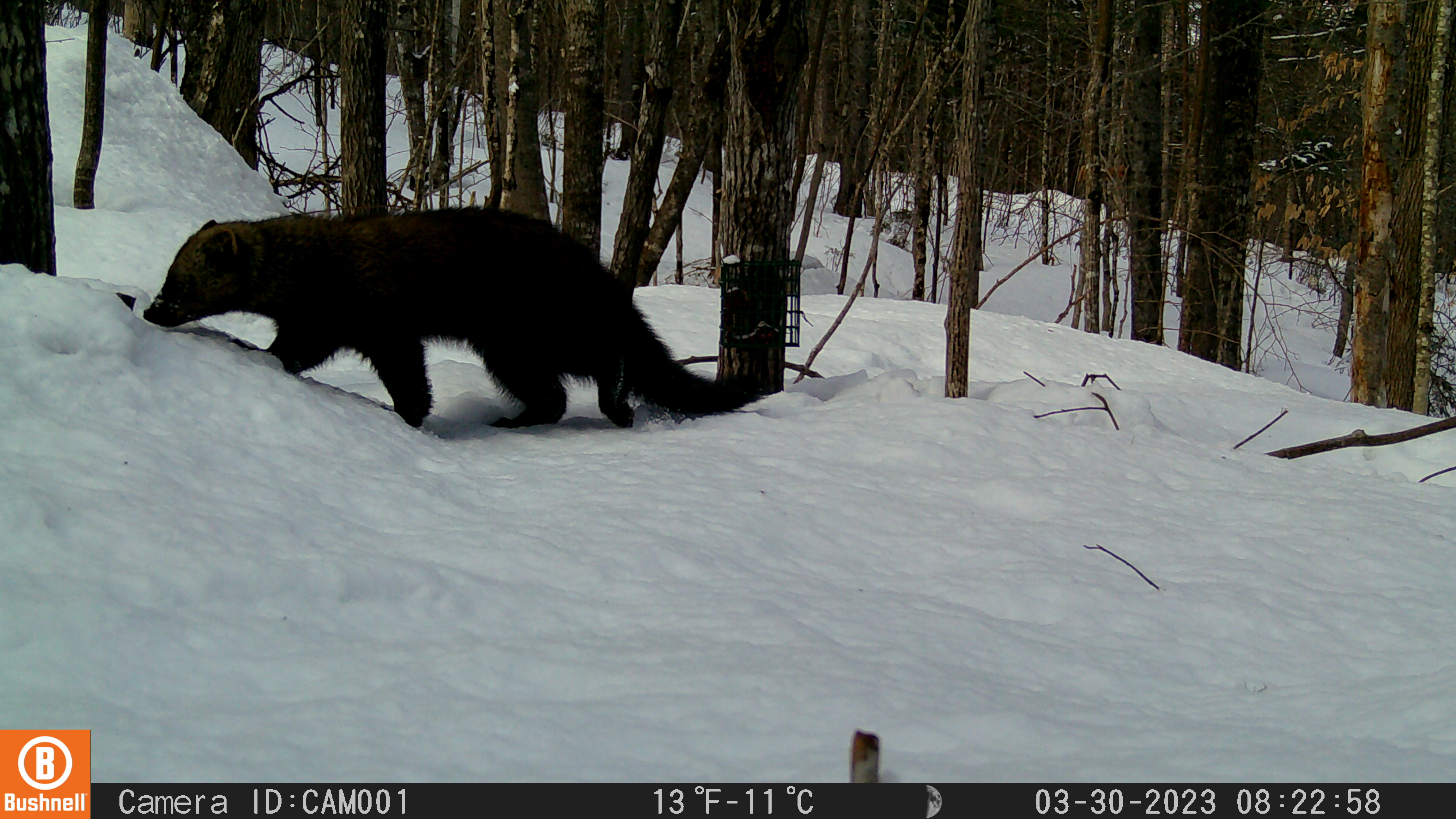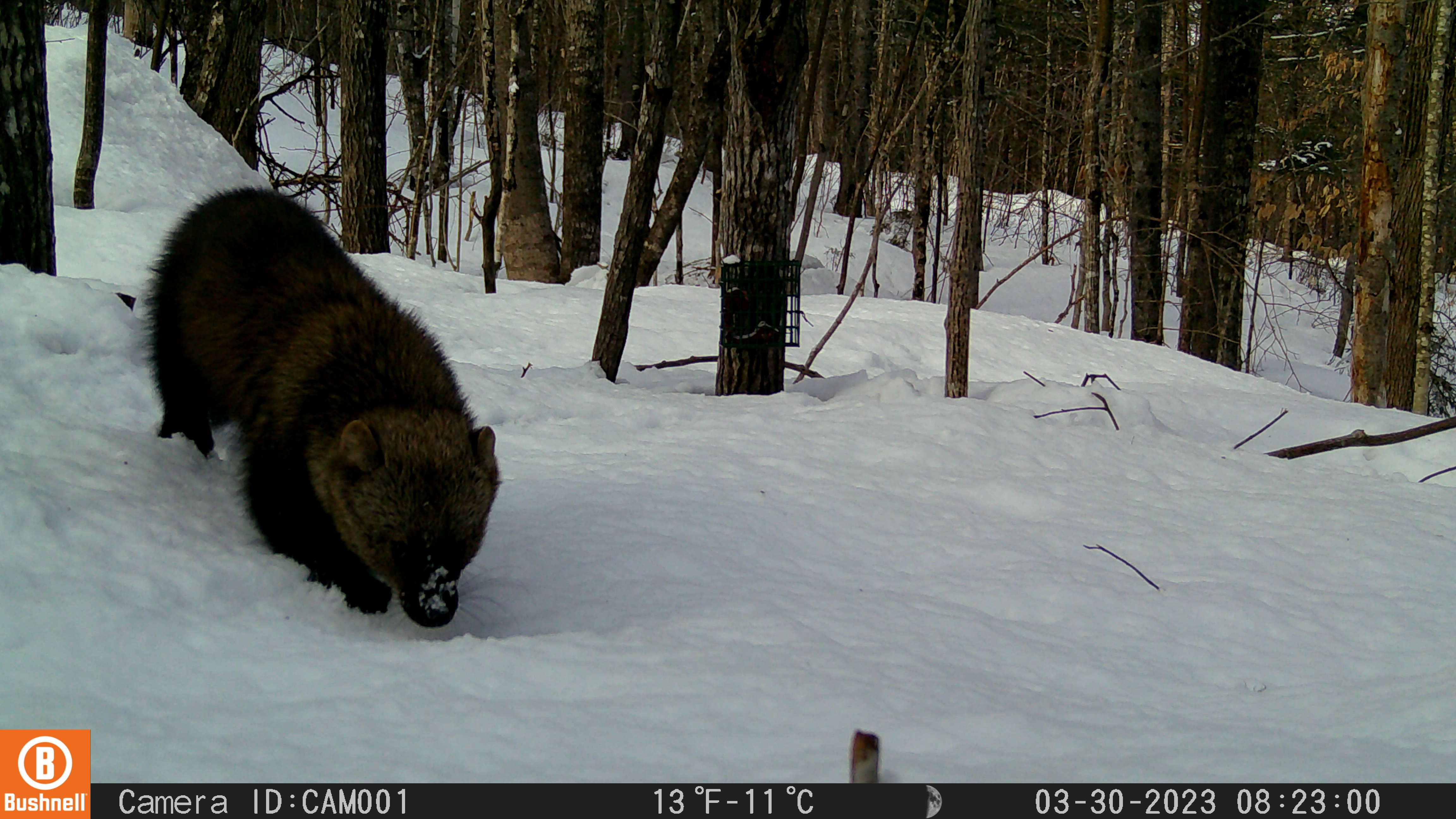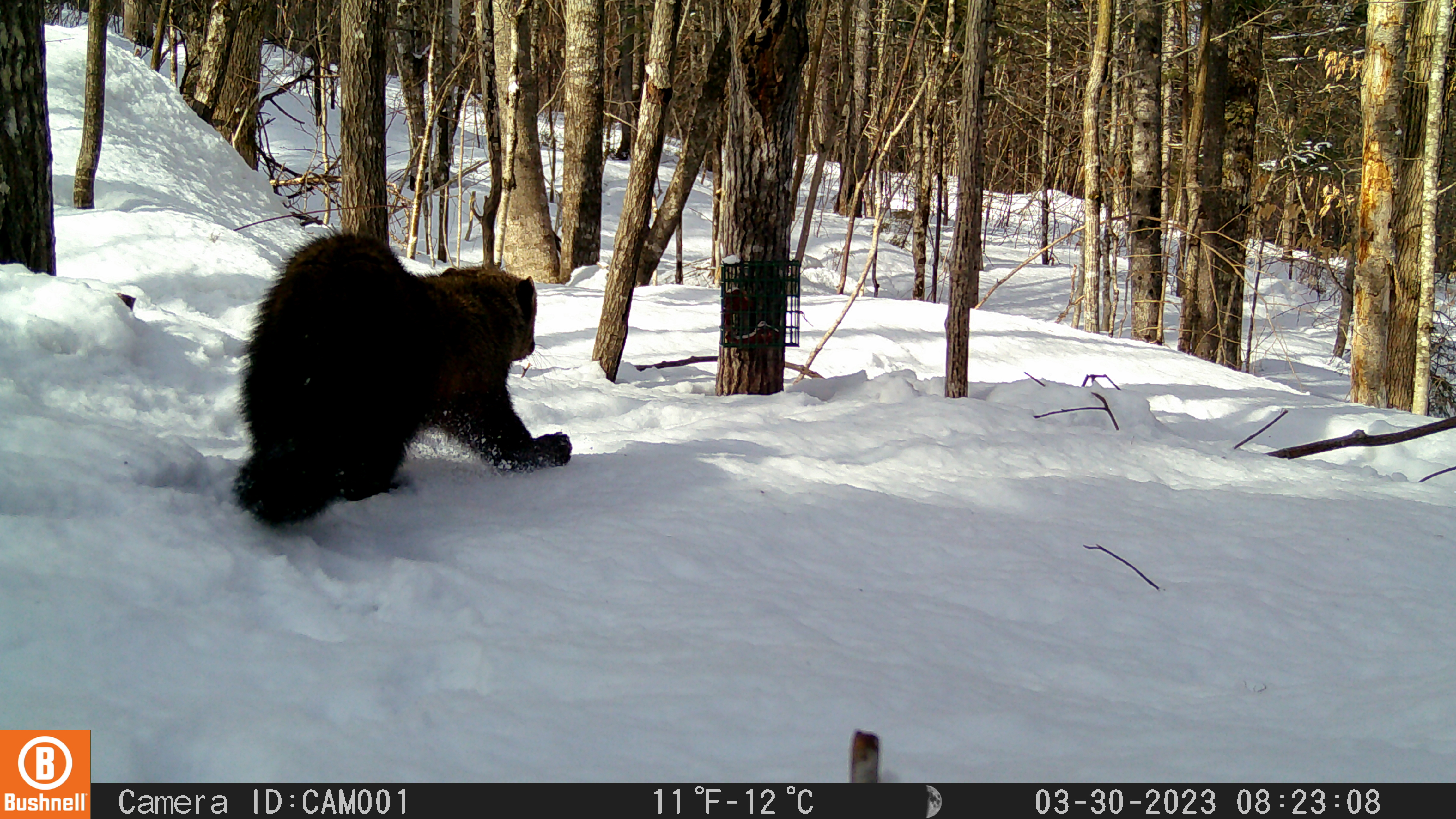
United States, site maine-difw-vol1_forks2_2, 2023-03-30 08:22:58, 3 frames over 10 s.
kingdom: Animalia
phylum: Chordata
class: Mammalia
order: Carnivora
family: Mustelidae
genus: Pekania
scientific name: Pekania pennanti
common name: fisher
Fisher (Pekania pennanti).